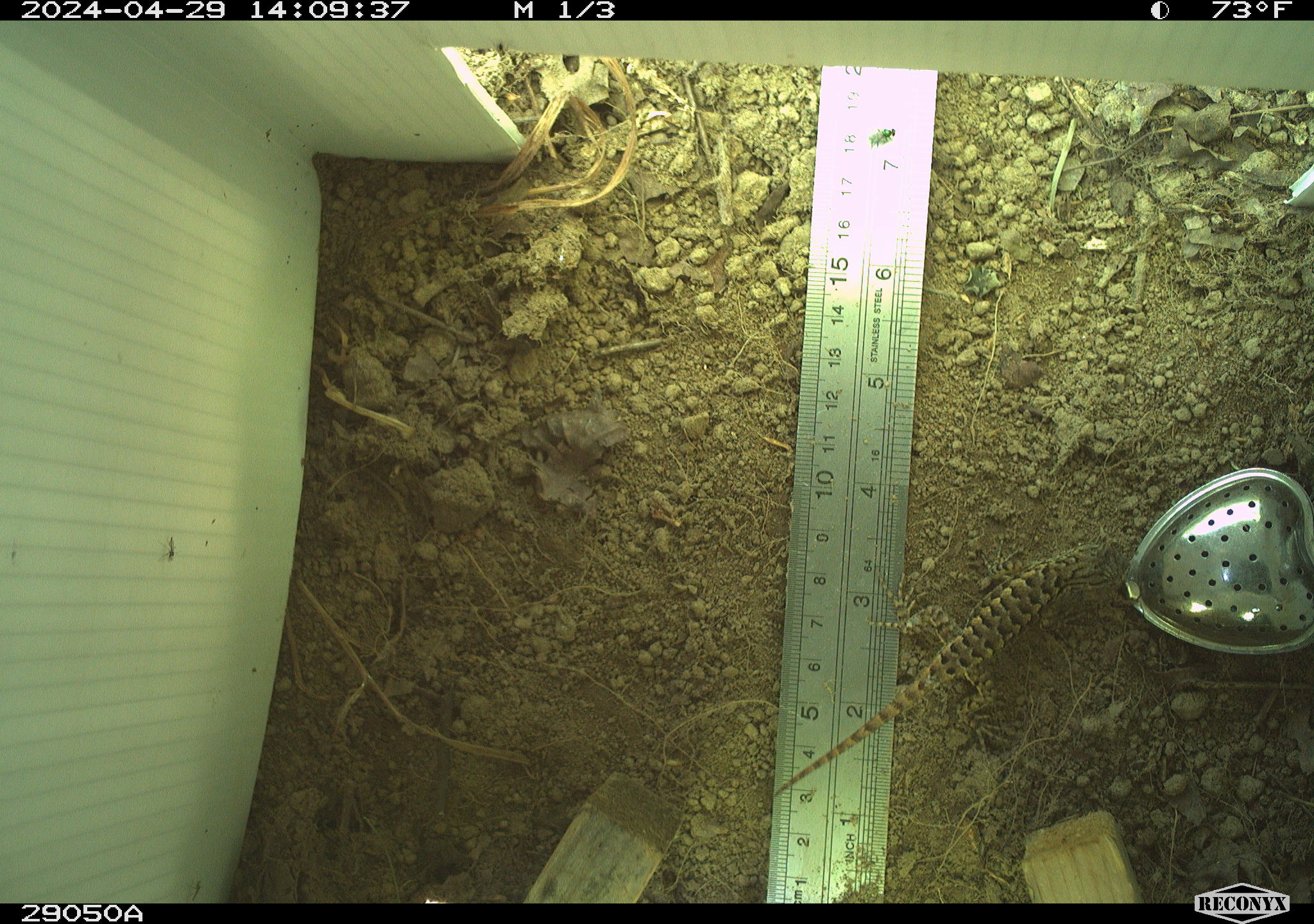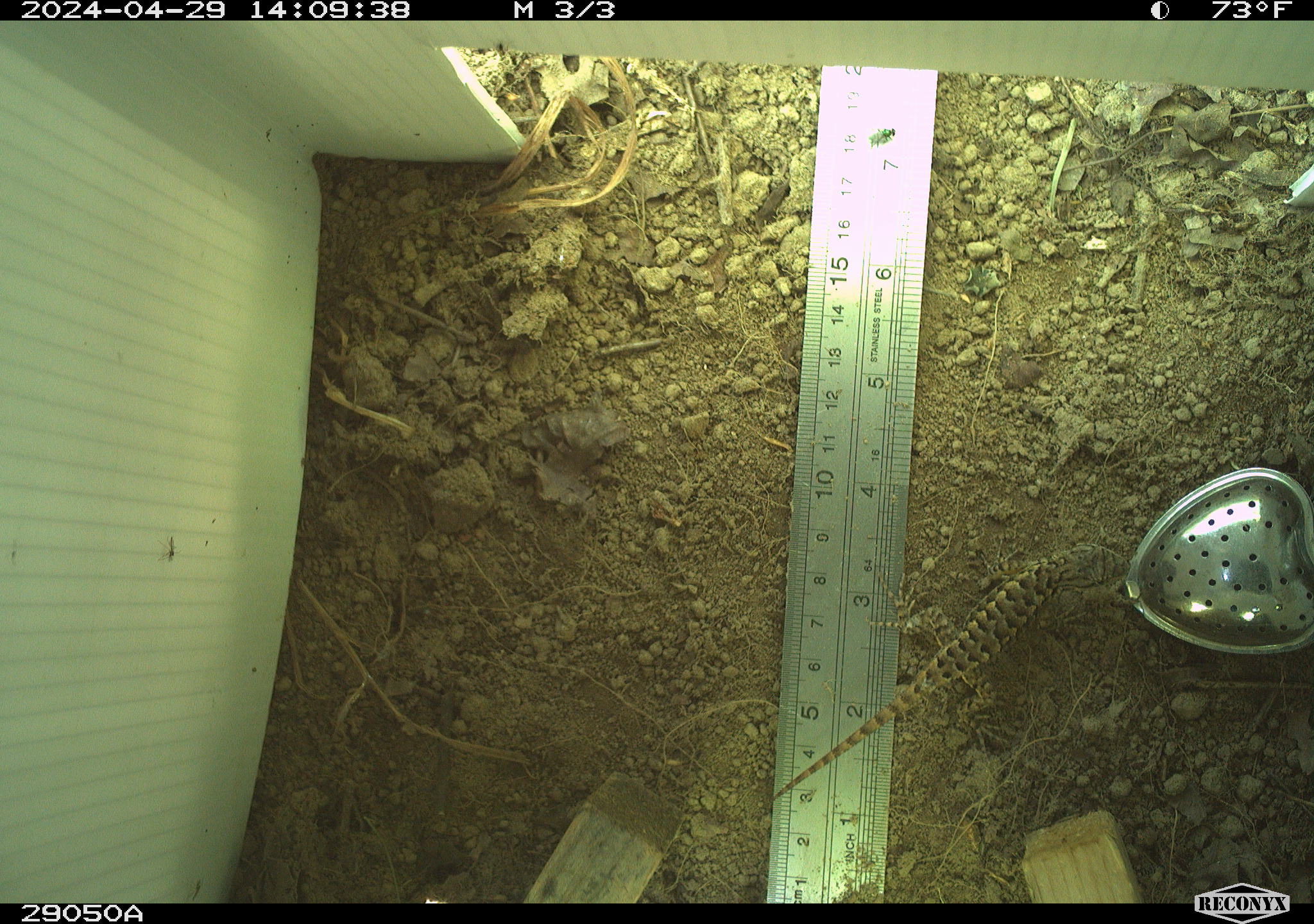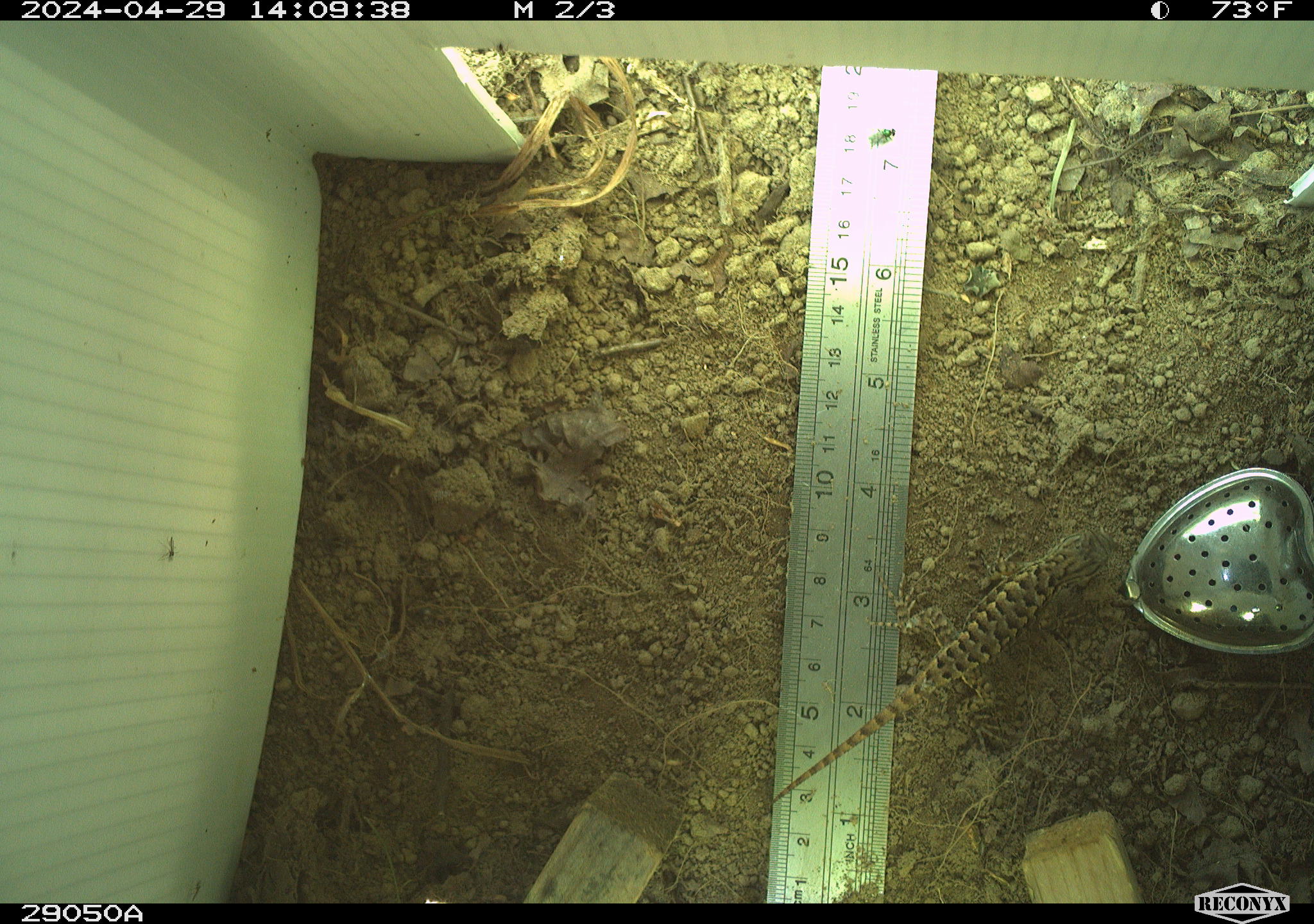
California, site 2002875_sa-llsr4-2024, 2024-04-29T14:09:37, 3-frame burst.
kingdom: Animalia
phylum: Chordata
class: Reptilia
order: Squamata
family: Phrynosomatidae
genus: Sceloporus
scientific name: Sceloporus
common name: spiny lizards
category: sceloporus species